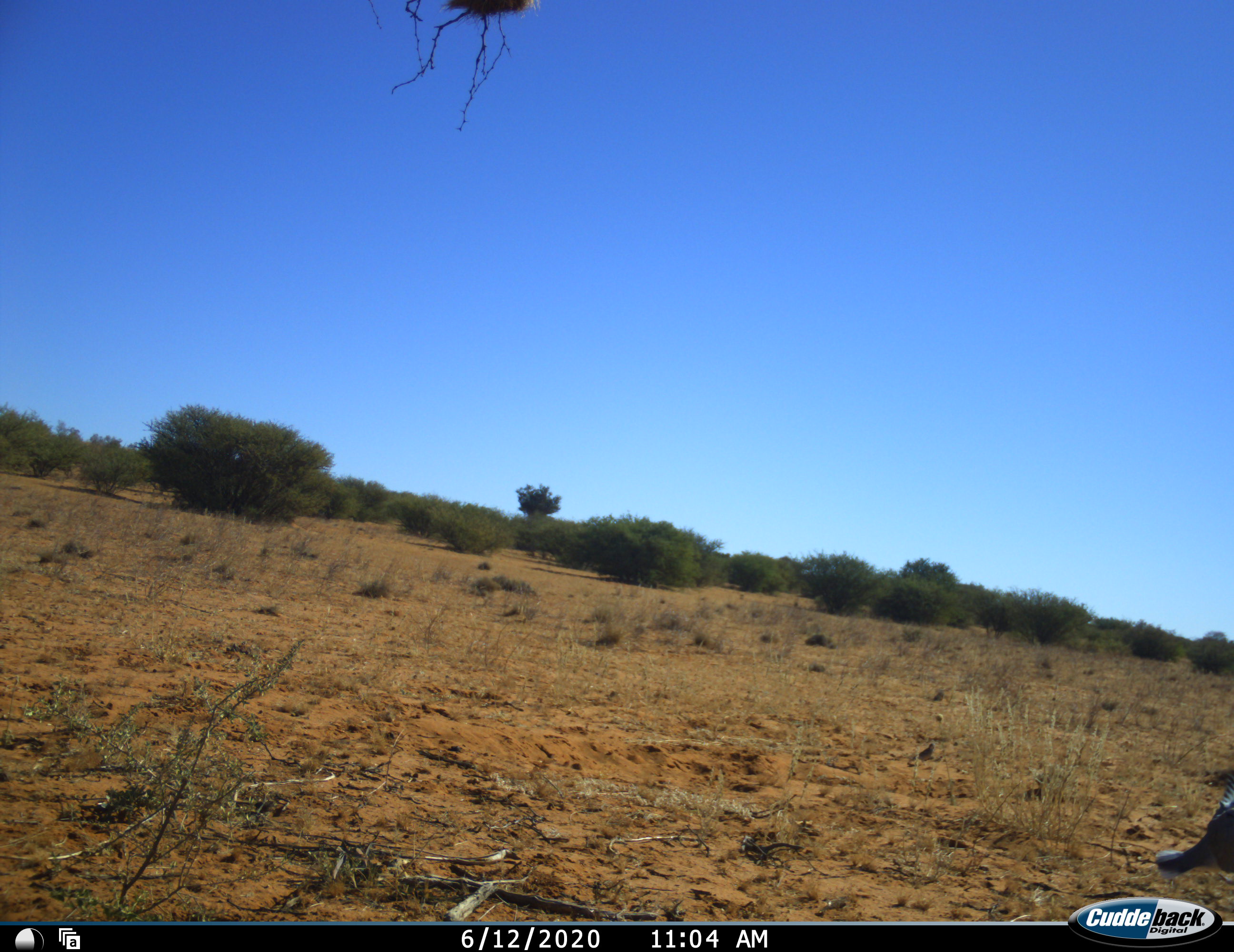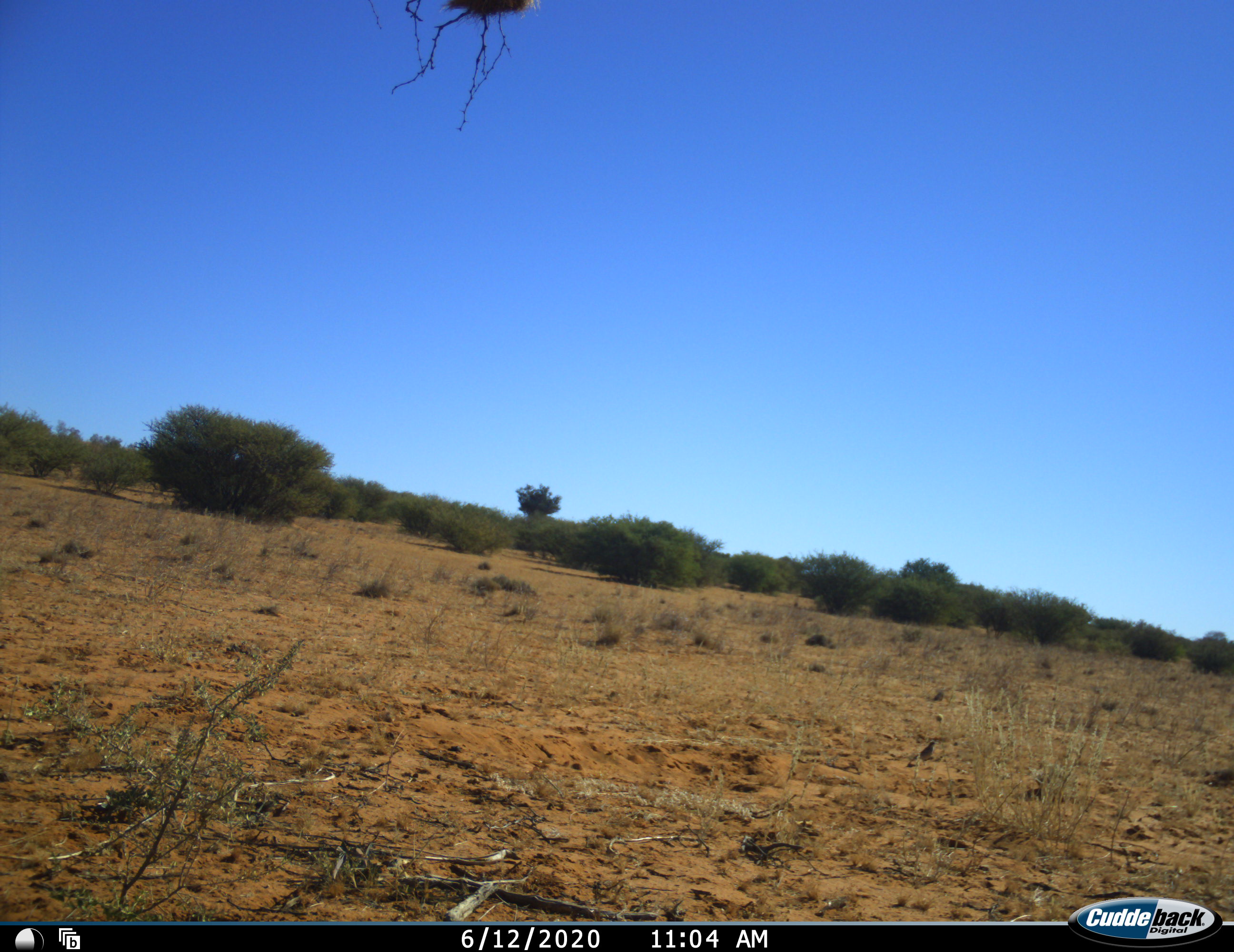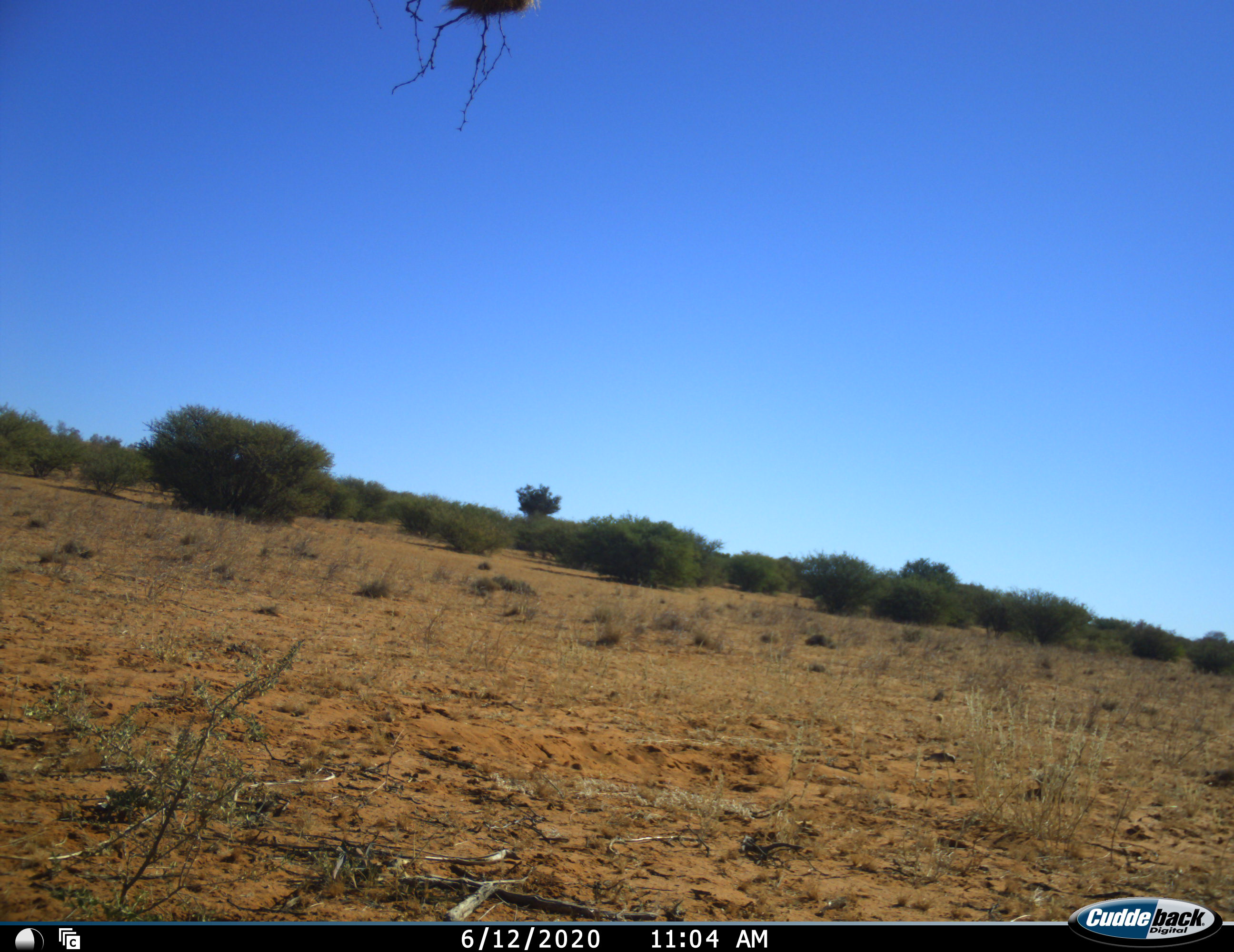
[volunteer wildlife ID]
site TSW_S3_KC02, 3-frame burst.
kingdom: Animalia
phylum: Chordata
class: Aves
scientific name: Aves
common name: bird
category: birdother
Birdother (bird) (Aves), count 2. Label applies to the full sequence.